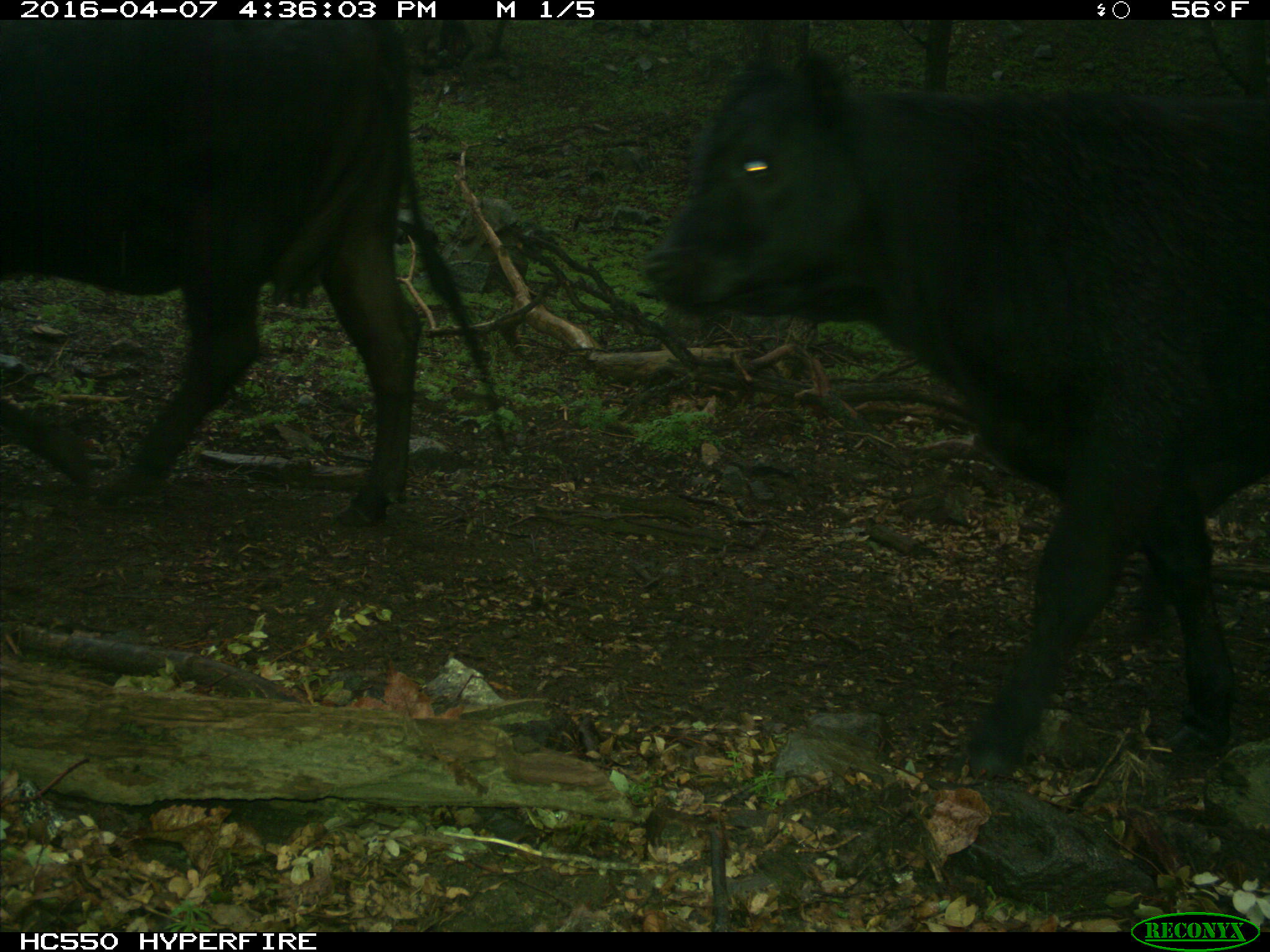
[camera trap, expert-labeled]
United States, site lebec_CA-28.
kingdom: Animalia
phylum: Chordata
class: Mammalia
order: Artiodactyla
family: Bovidae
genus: Bos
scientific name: Bos taurus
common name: domestic cow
Bos taurus (domestic cow).